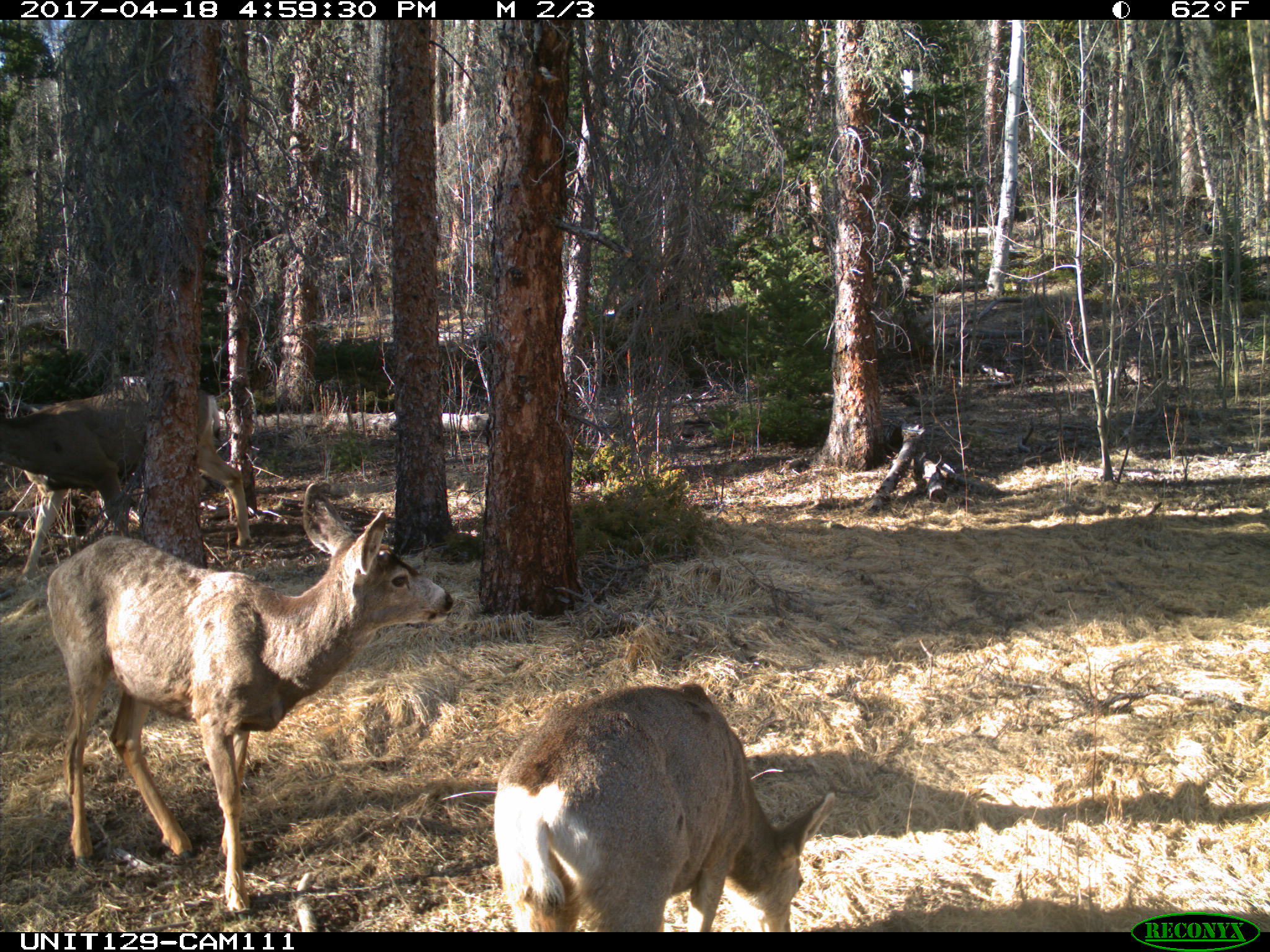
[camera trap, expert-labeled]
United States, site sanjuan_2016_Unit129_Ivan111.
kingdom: Animalia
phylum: Chordata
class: Mammalia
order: Artiodactyla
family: Cervidae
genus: Odocoileus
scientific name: Odocoileus hemionus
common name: mule deer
Odocoileus hemionus (mule deer).